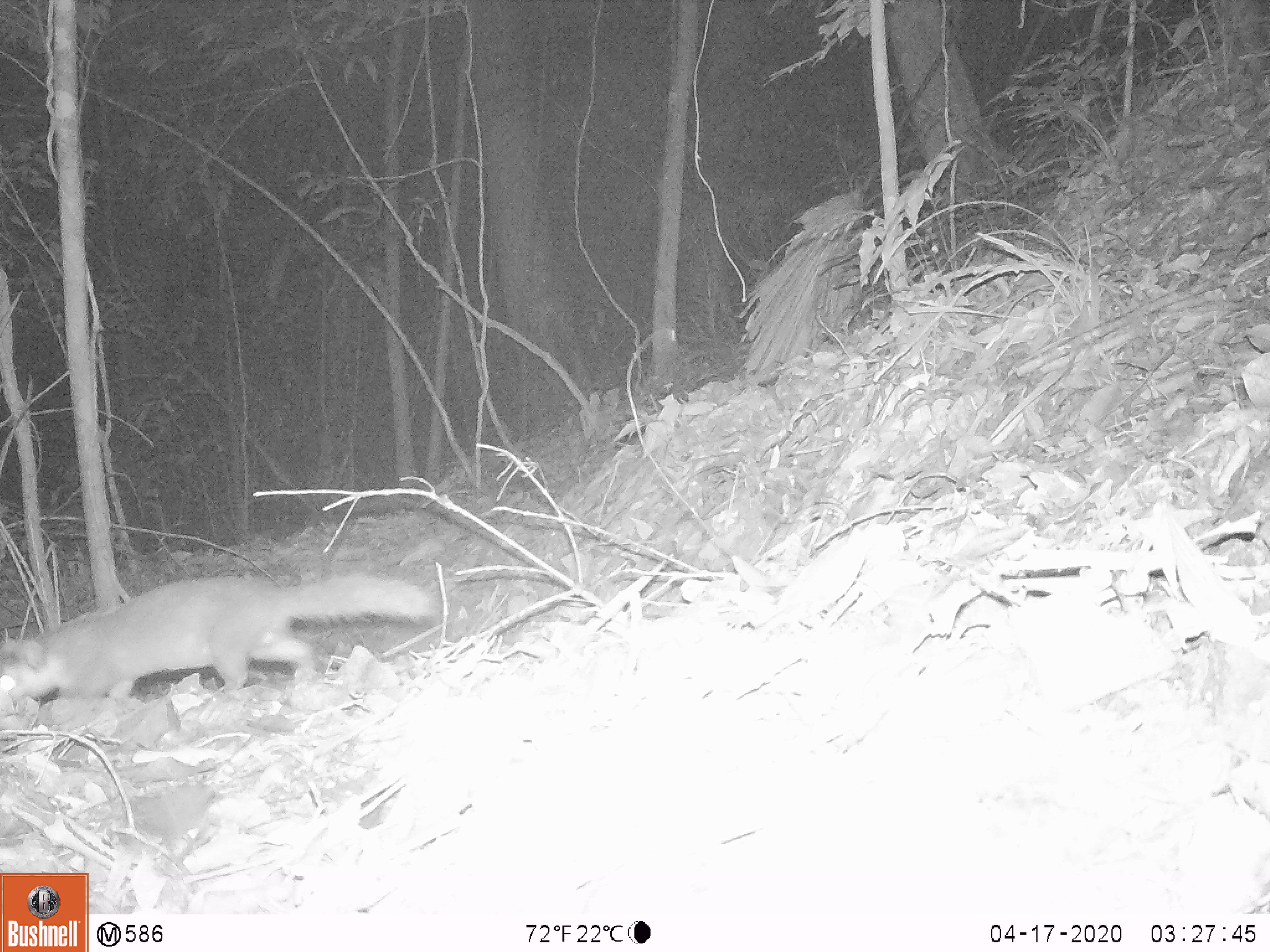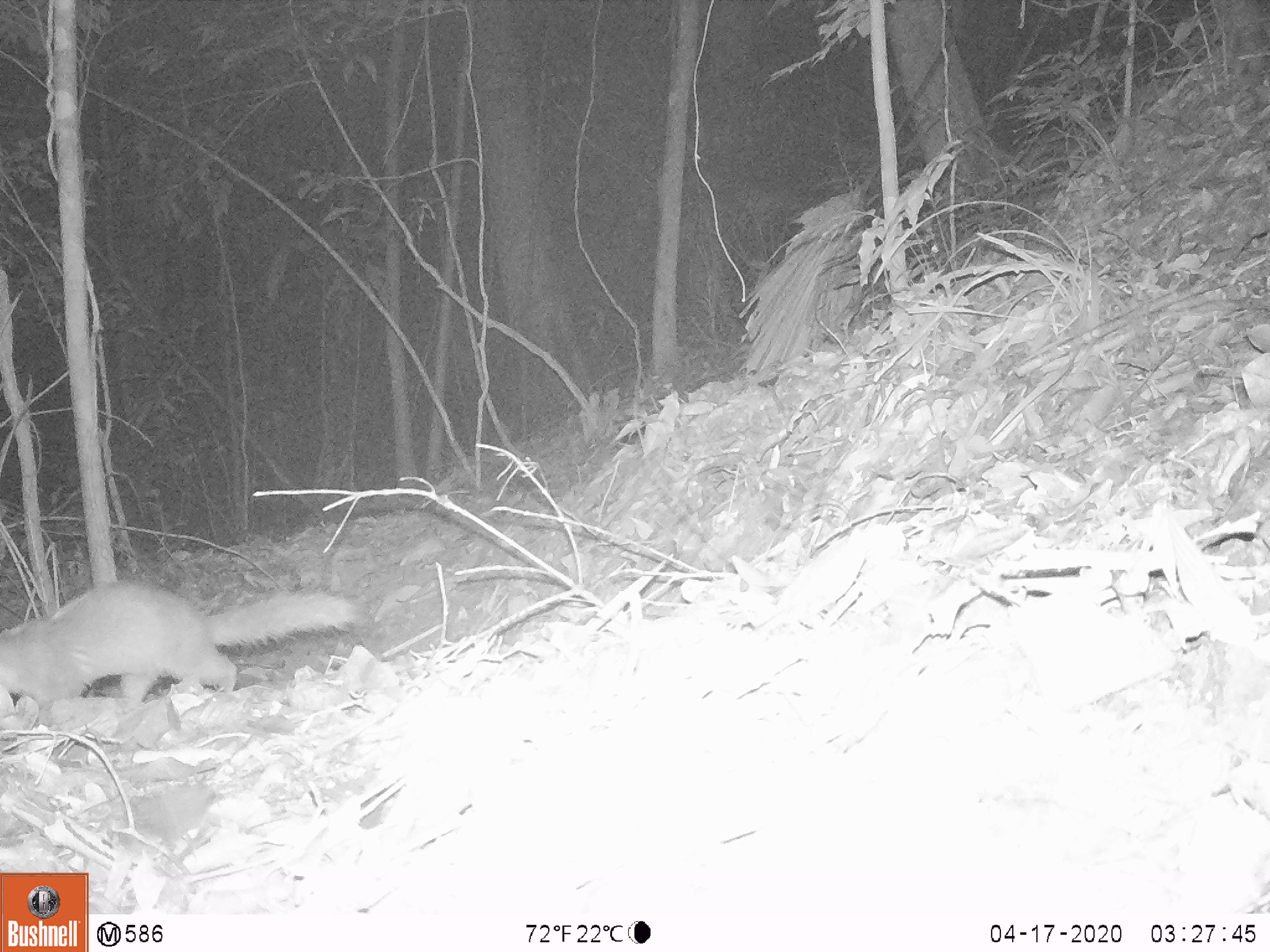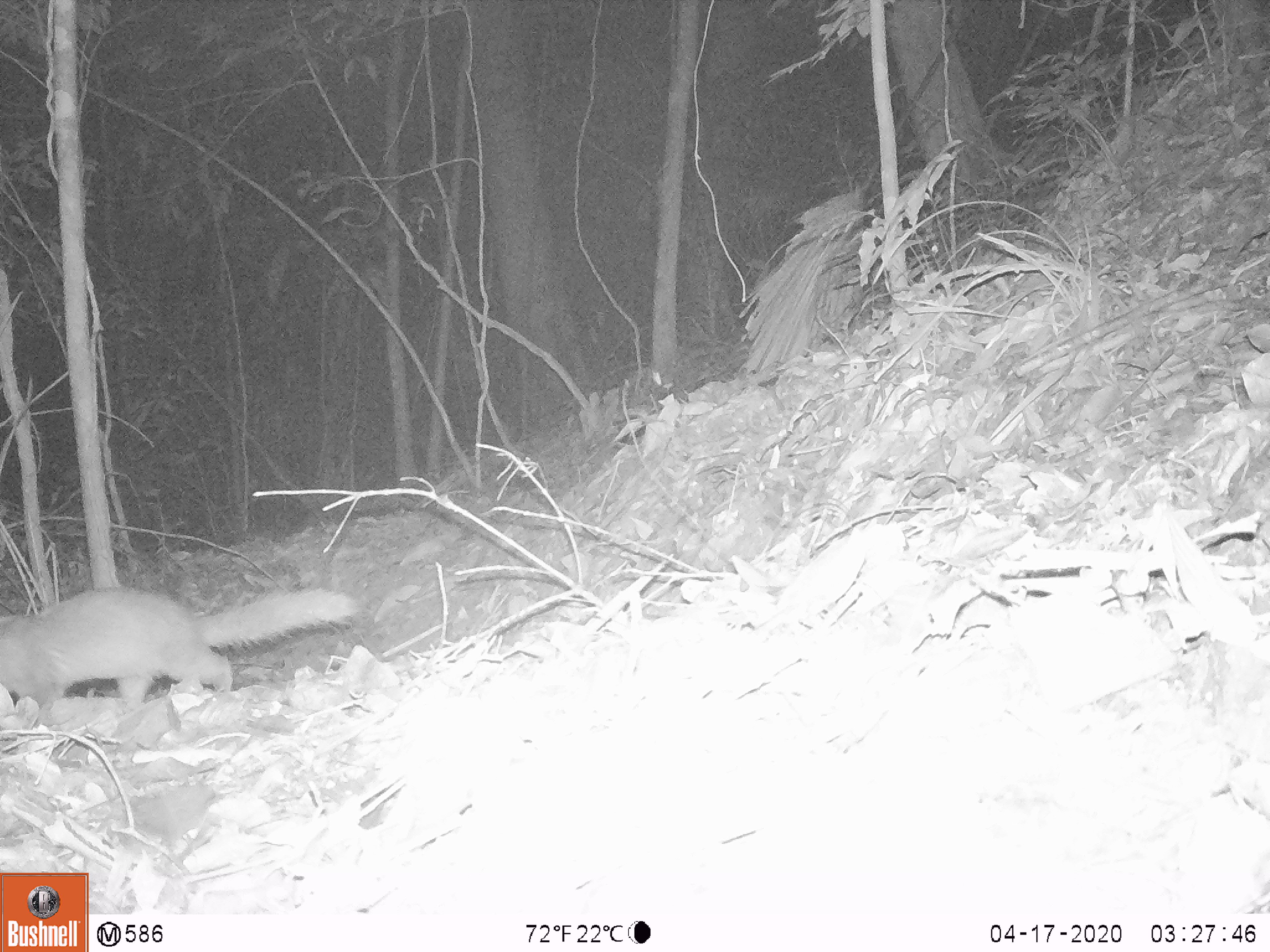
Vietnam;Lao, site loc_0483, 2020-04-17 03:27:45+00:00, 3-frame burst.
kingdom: Animalia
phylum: Chordata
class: Mammalia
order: Carnivora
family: Mustelidae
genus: Melogale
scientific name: Melogale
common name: ferret badger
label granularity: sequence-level